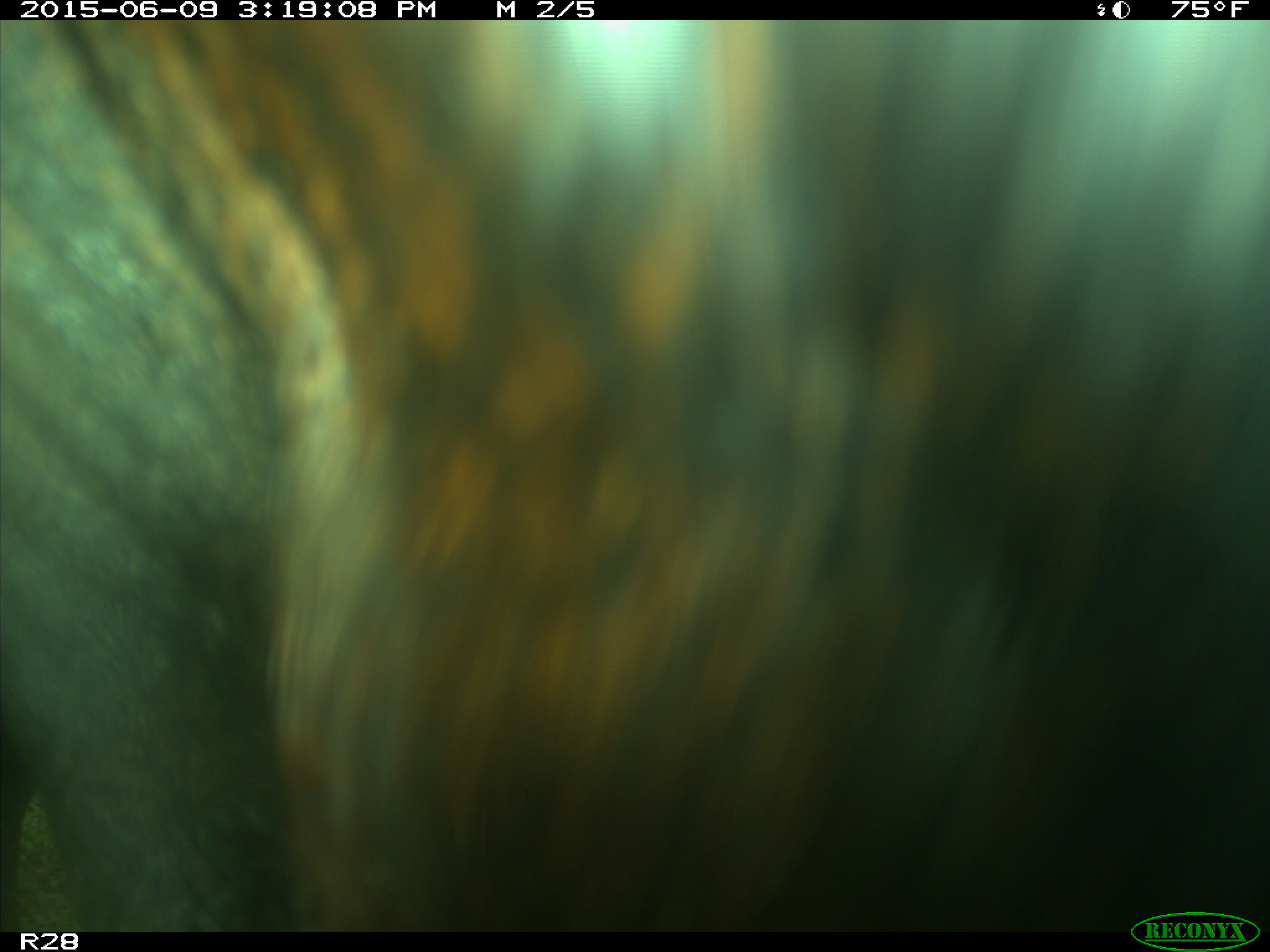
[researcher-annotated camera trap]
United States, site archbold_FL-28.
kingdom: Animalia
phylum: Chordata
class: Mammalia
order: Artiodactyla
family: Bovidae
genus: Bos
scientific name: Bos taurus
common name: domestic cow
Bos taurus (domestic cow).